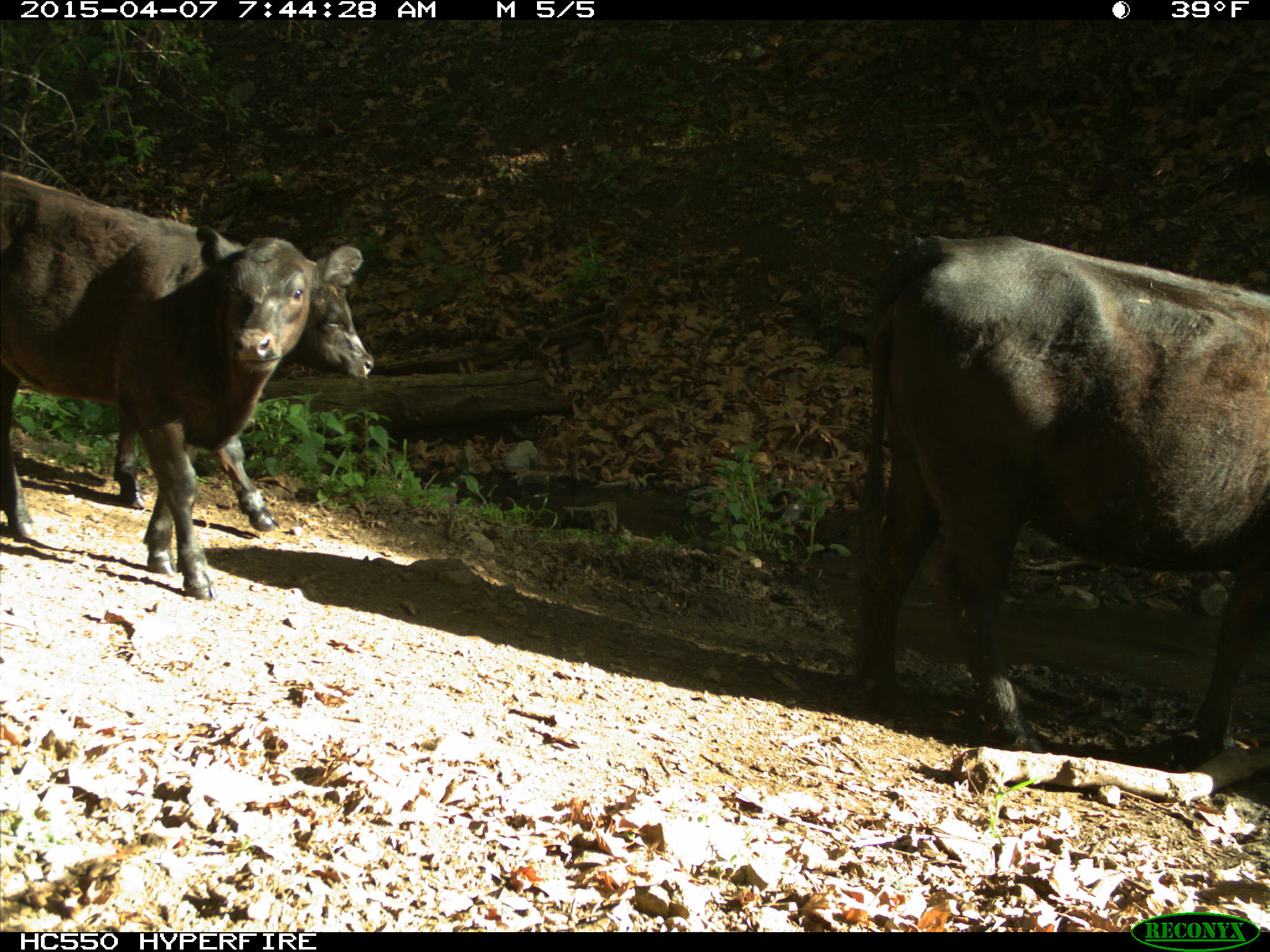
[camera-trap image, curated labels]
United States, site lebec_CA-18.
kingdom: Animalia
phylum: Chordata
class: Mammalia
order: Artiodactyla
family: Bovidae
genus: Bos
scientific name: Bos taurus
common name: domestic cow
Bos taurus (domestic cow).